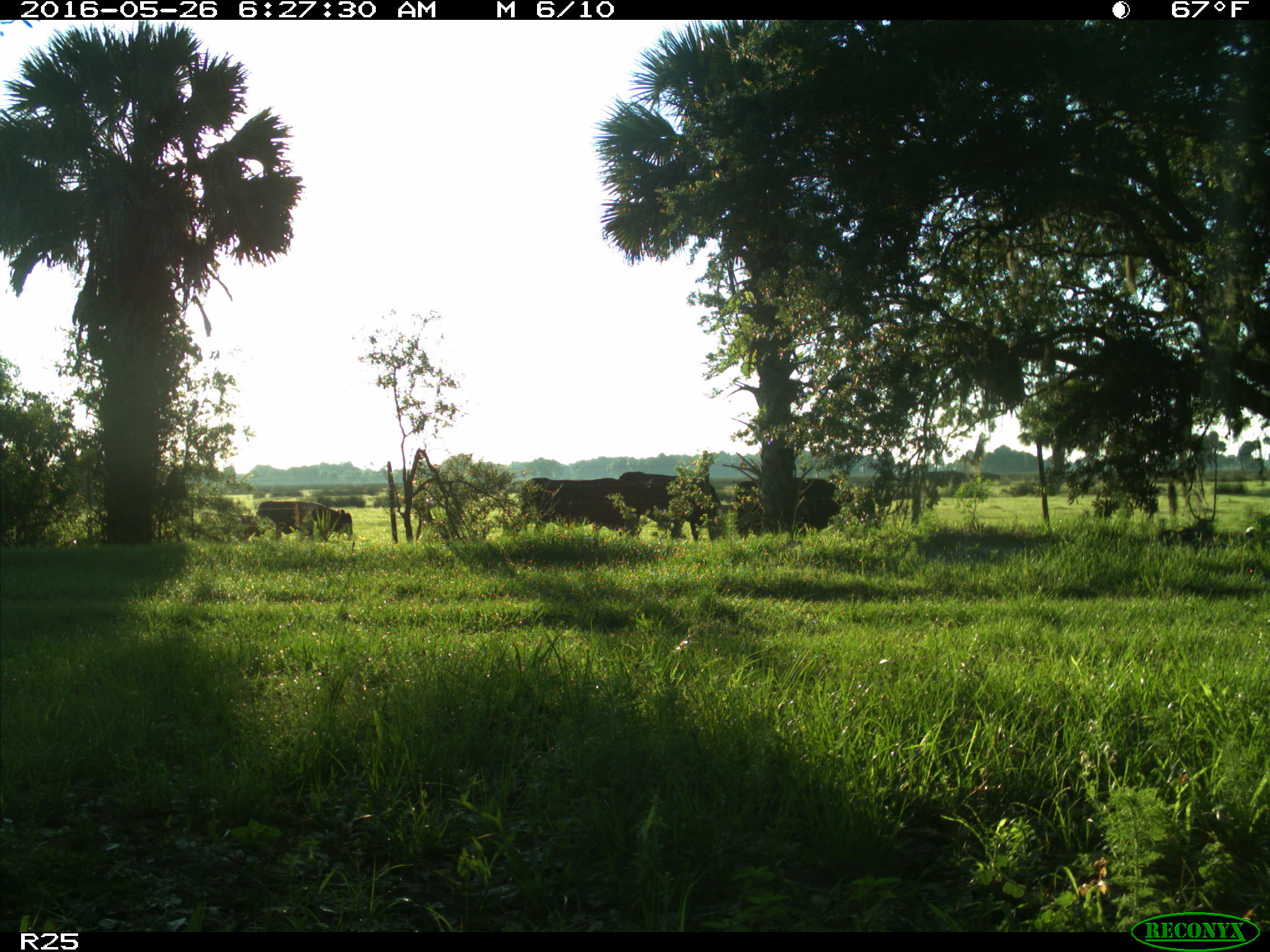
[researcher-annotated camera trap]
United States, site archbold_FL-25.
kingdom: Animalia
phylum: Chordata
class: Mammalia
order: Artiodactyla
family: Bovidae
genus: Bos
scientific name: Bos taurus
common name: domestic cow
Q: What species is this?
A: Bos taurus (domestic cow).